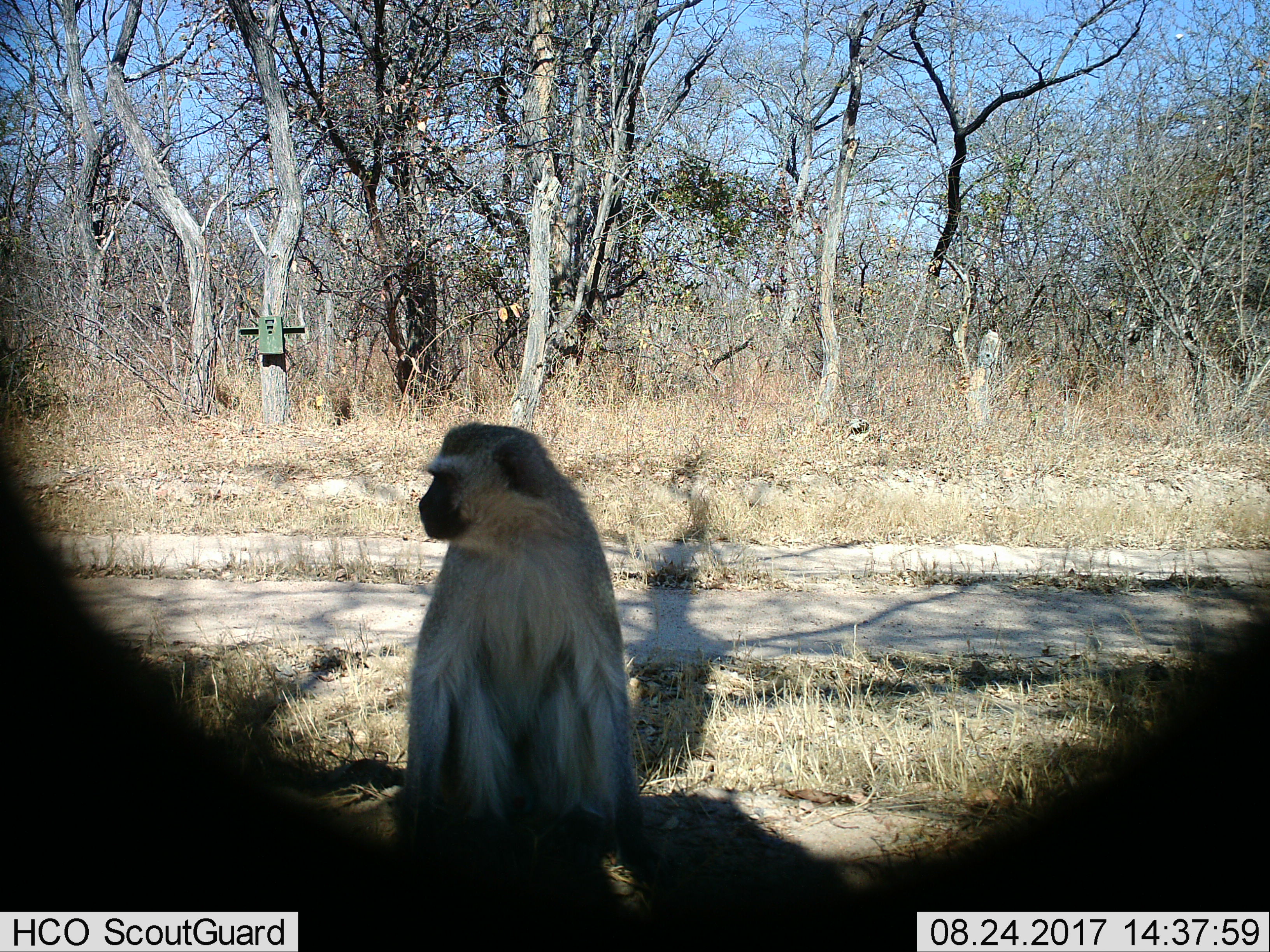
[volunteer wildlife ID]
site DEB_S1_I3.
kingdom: Animalia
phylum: Chordata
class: Mammalia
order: Primates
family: Cercopithecidae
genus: Chlorocebus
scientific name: Chlorocebus pygerythrus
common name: vervet monkey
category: monkeyvervet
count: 1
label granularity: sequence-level